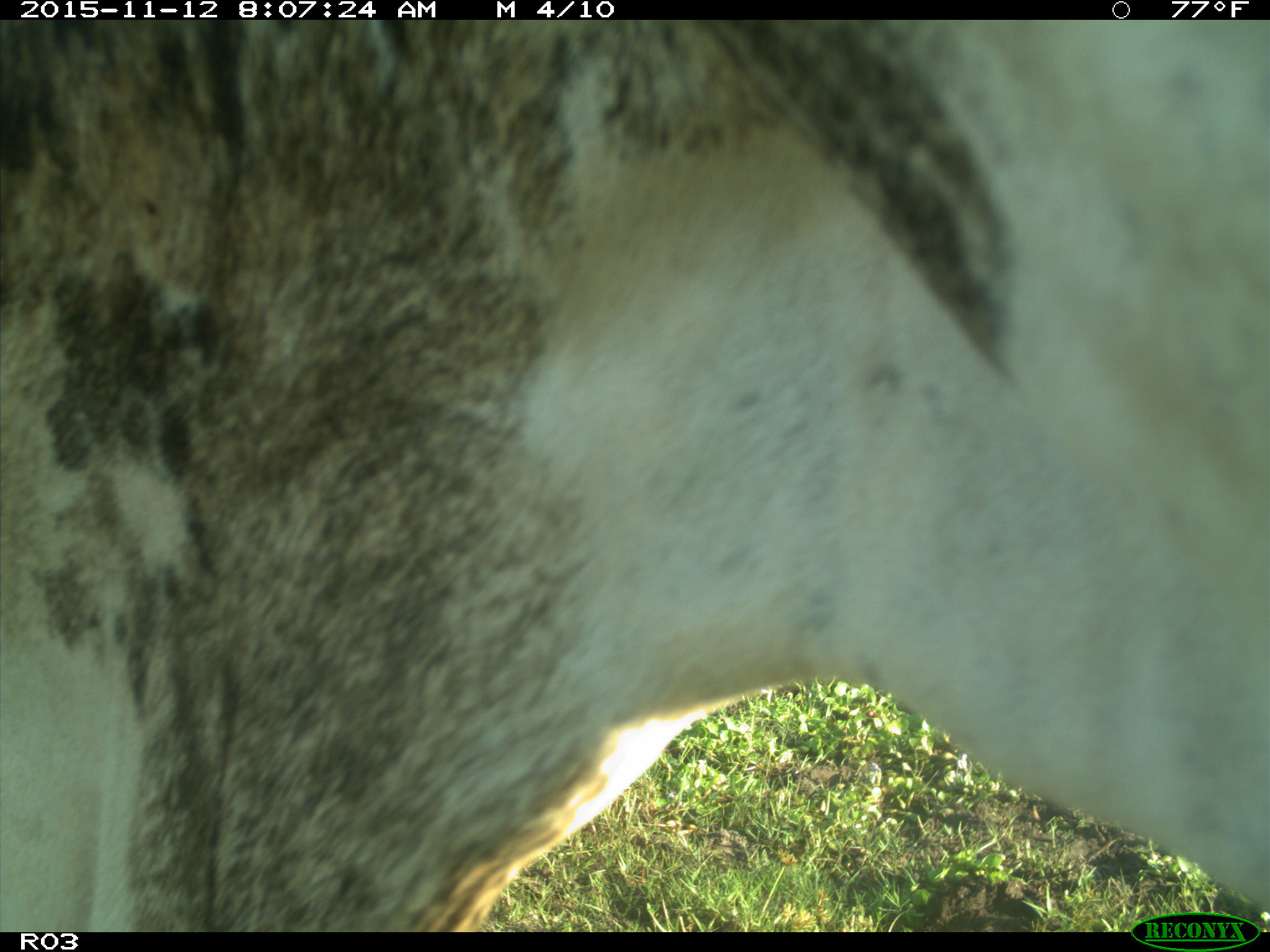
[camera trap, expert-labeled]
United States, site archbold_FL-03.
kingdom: Animalia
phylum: Chordata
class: Mammalia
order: Artiodactyla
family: Bovidae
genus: Bos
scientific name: Bos taurus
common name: domestic cow